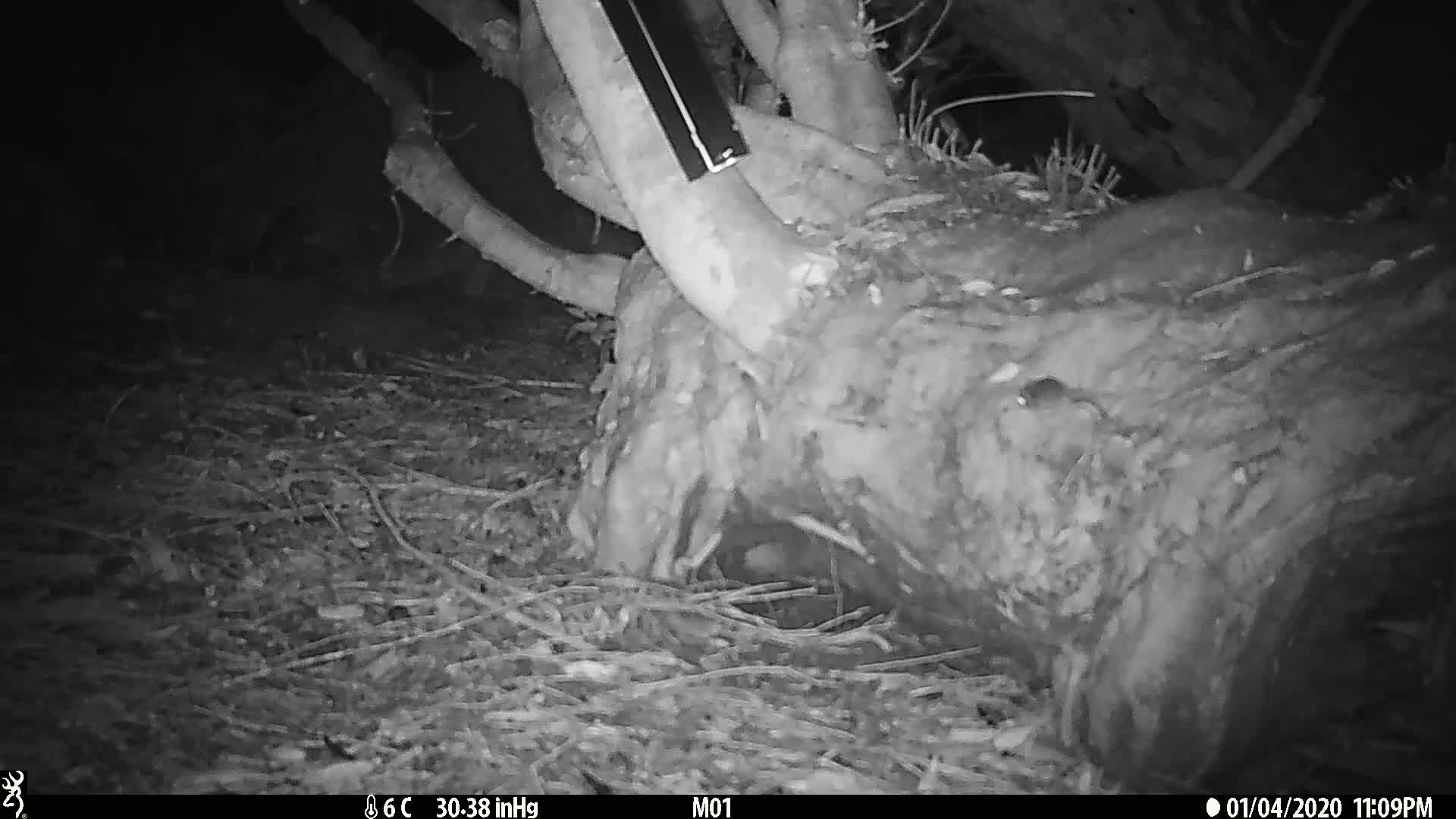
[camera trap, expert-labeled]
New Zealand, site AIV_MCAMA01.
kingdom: Animalia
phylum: Chordata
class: Mammalia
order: Rodentia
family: Muridae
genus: Mus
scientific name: Mus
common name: mouse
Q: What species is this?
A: Mouse (Mus).